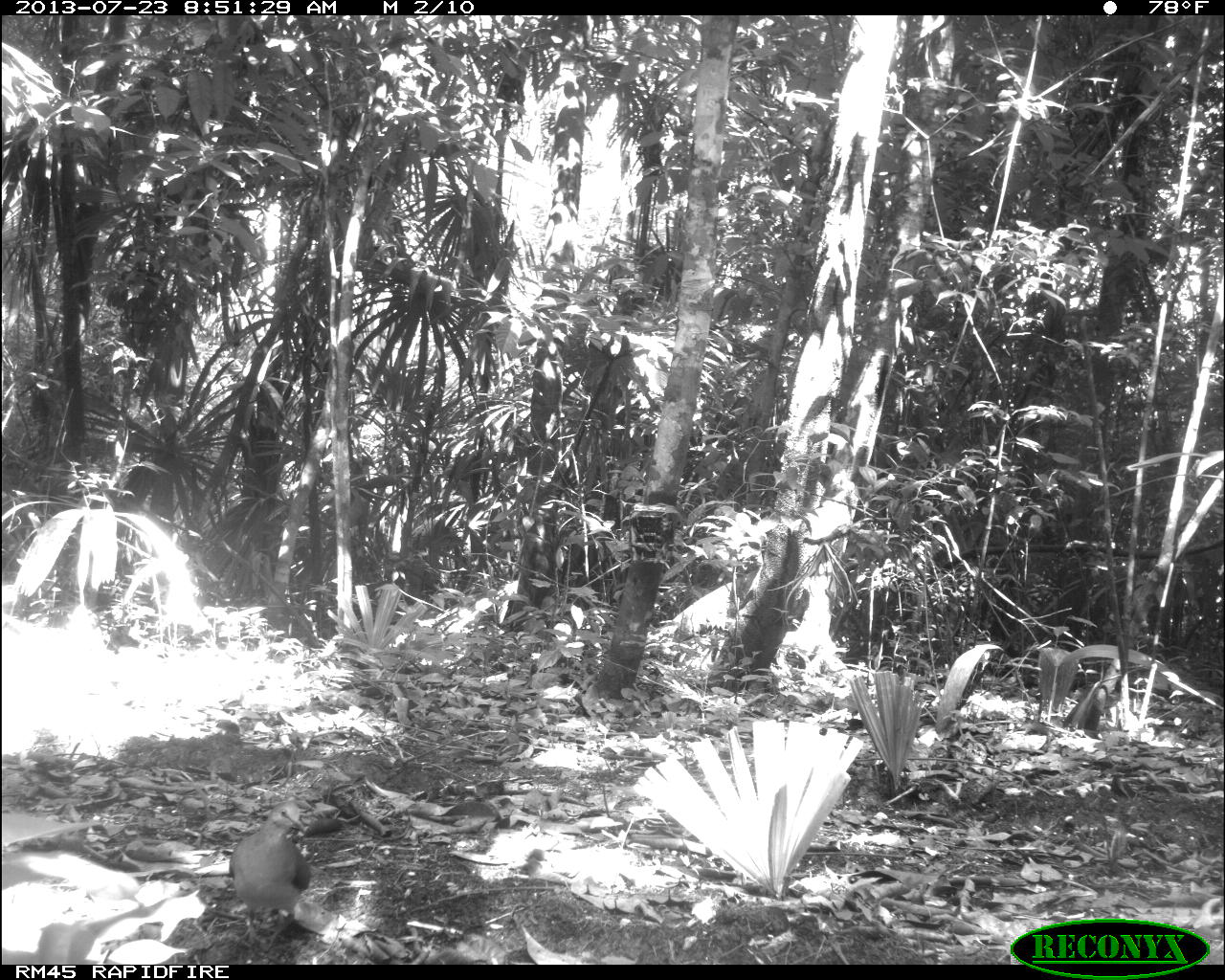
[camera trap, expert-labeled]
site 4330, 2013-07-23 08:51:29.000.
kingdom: Animalia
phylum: Chordata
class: Aves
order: Columbiformes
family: Columbidae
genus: Leptotila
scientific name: Leptotila plumbeiceps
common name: gray-headed dove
Leptotila plumbeiceps (gray-headed dove), count 1.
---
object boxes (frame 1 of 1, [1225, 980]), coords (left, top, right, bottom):
leptotila plumbeiceps: (227, 800, 312, 953)